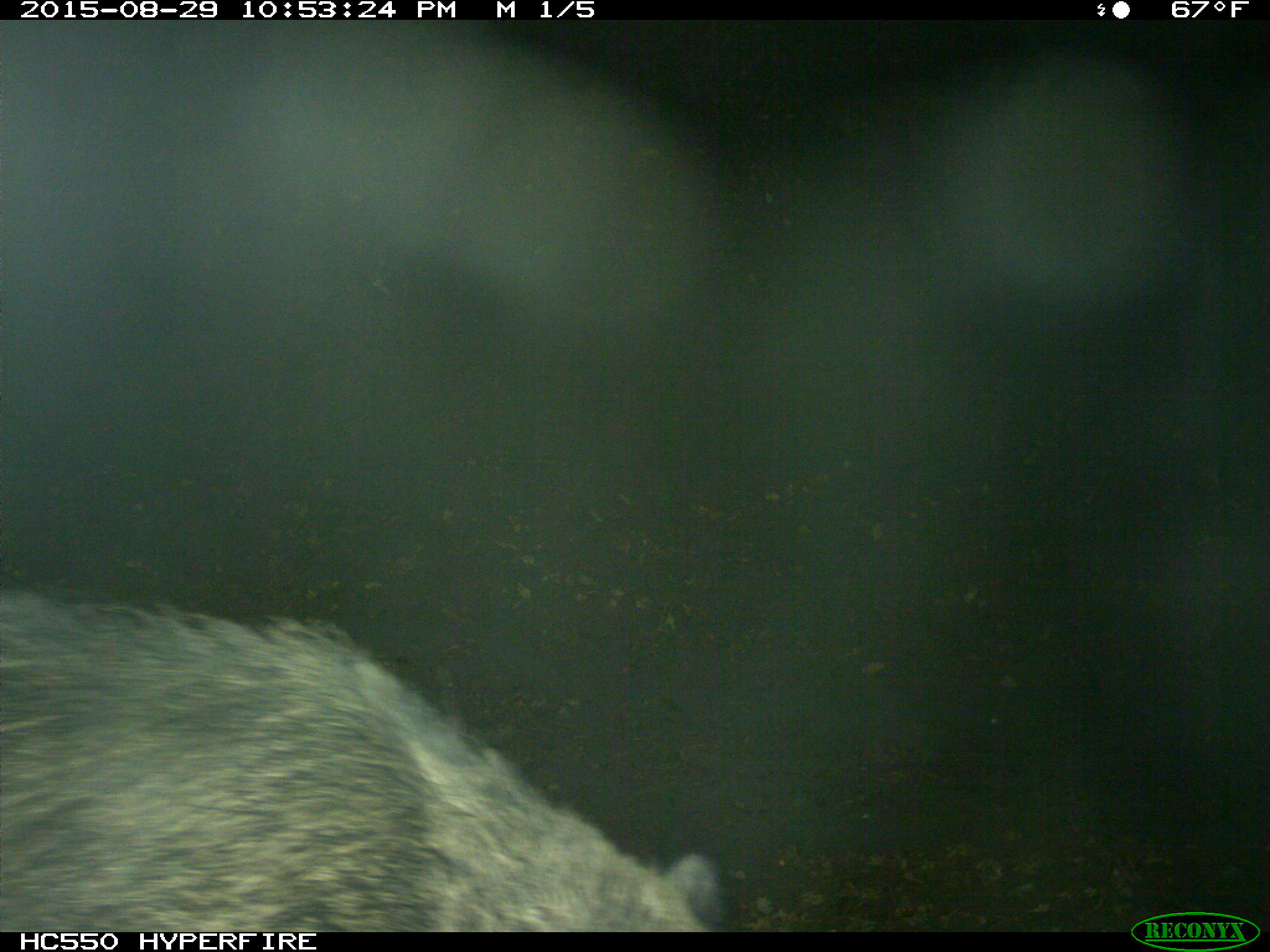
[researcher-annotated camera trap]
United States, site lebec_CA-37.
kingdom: Animalia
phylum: Chordata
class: Mammalia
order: Artiodactyla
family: Suidae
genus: Sus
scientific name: Sus scrofa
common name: wild boar